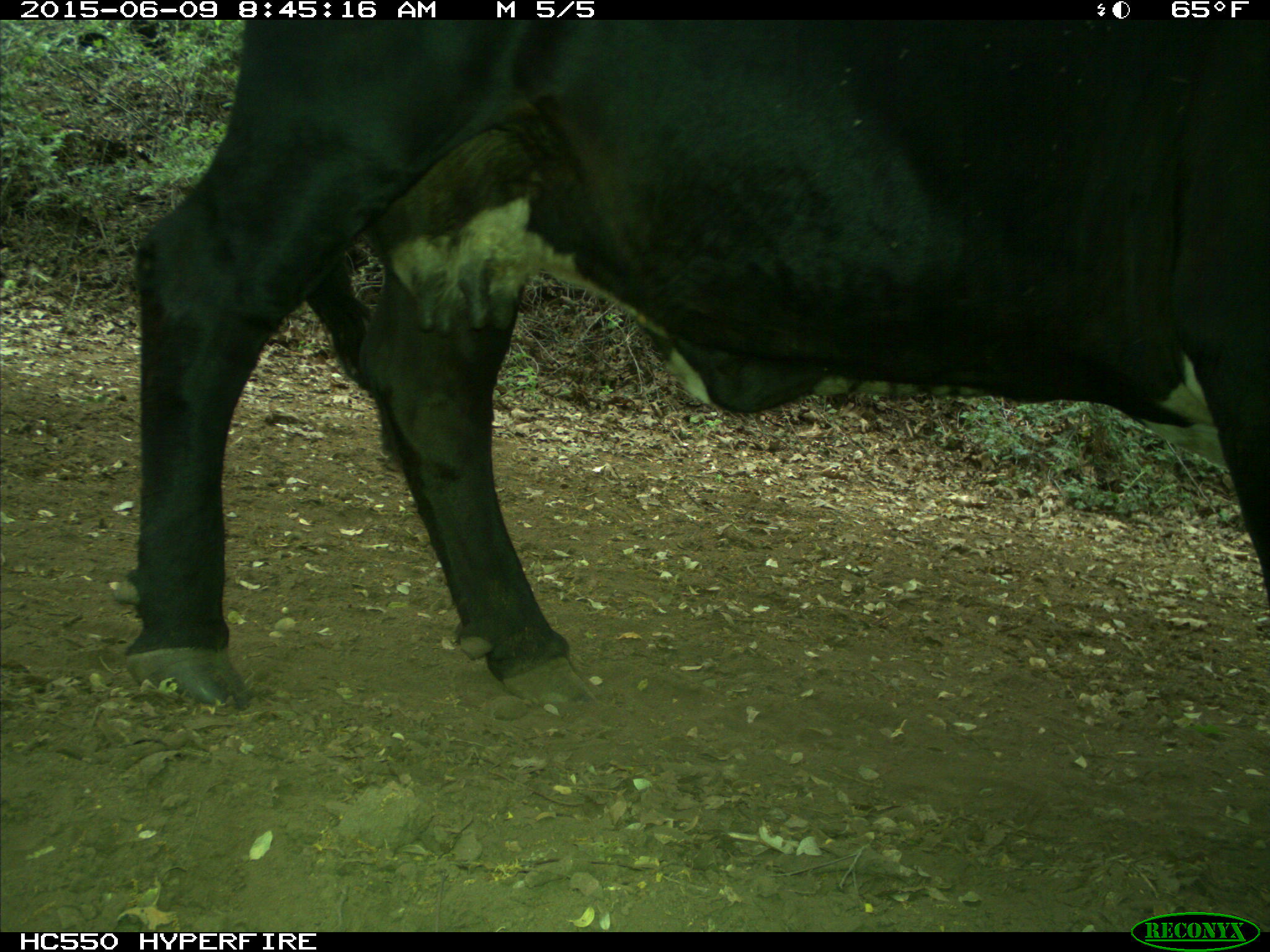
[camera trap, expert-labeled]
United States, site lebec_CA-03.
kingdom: Animalia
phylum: Chordata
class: Mammalia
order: Artiodactyla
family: Bovidae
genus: Bos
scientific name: Bos taurus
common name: domestic cow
Bos taurus (domestic cow).